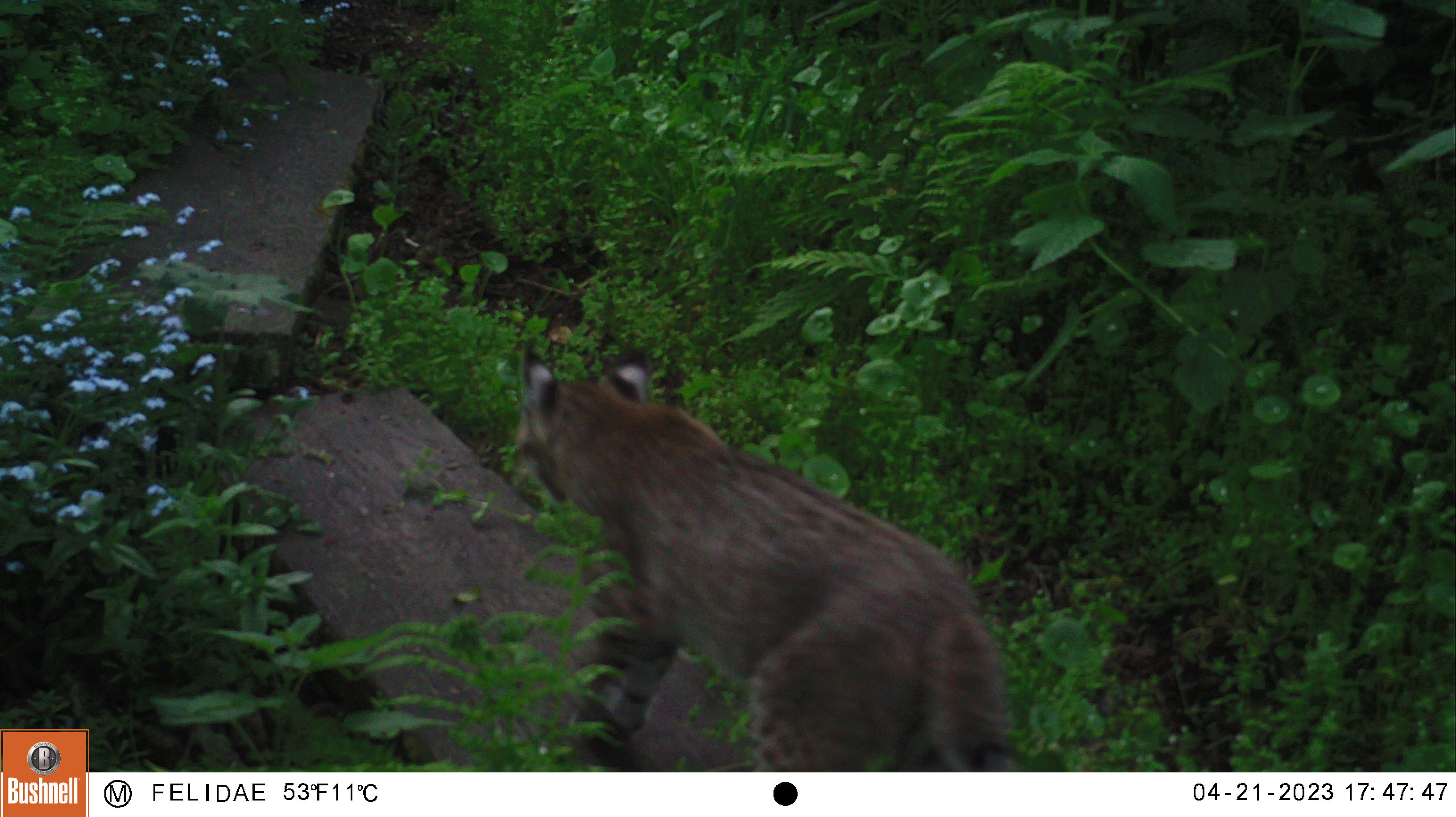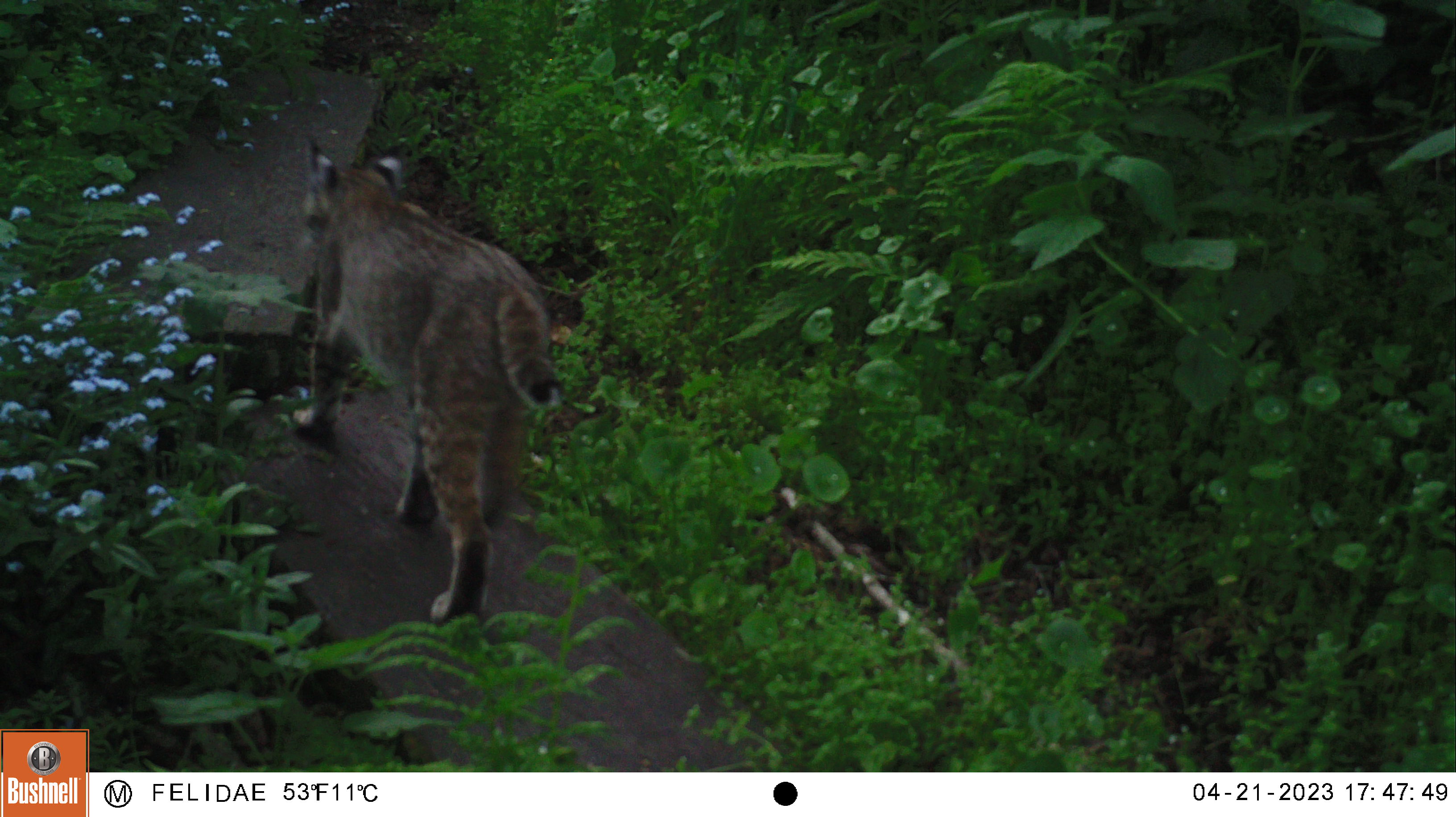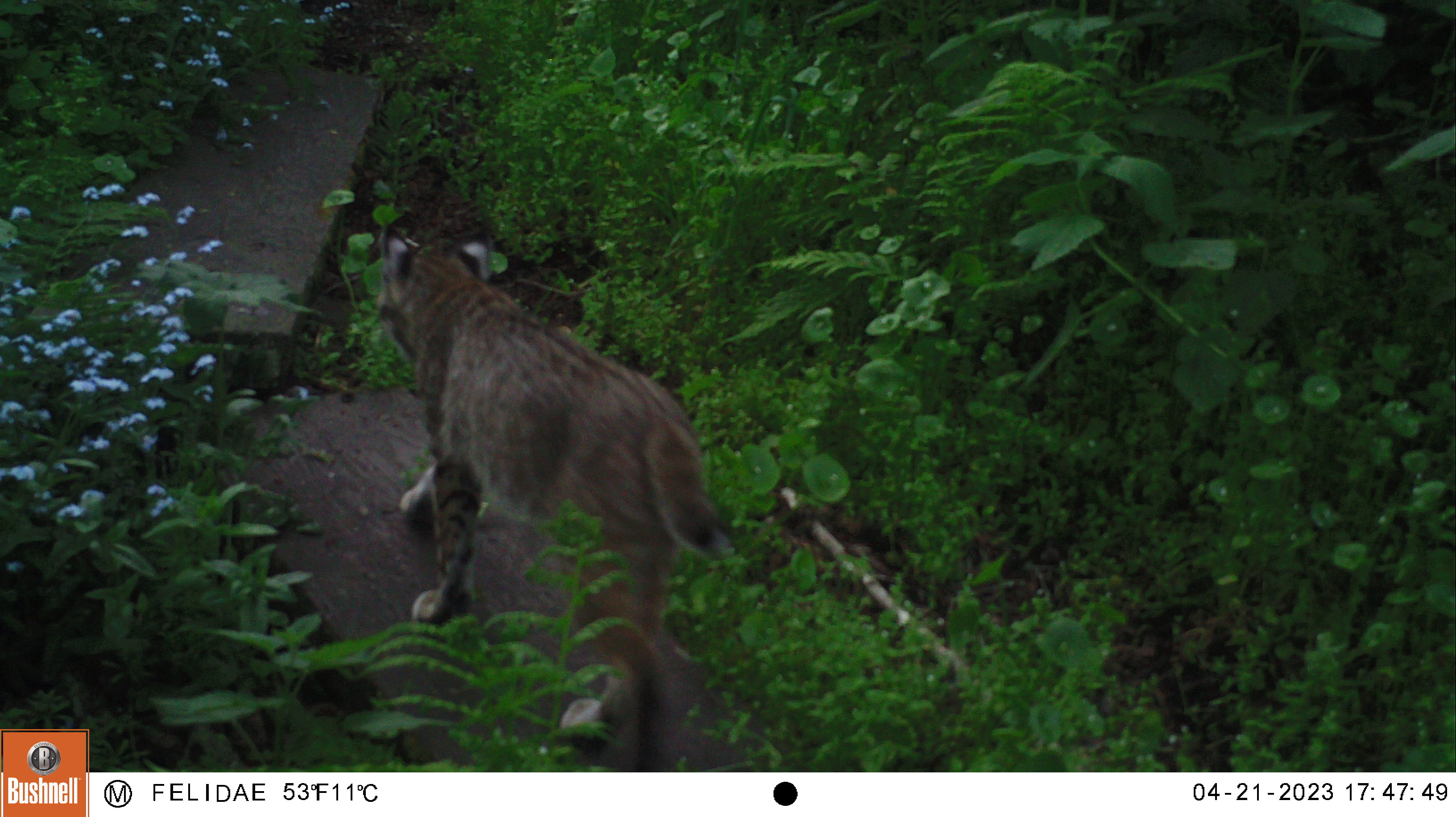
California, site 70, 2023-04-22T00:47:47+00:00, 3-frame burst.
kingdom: Animalia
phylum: Chordata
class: Mammalia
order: Carnivora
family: Felidae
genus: Lynx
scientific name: Lynx rufus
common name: bobcat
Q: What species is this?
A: Bobcat (Lynx rufus).